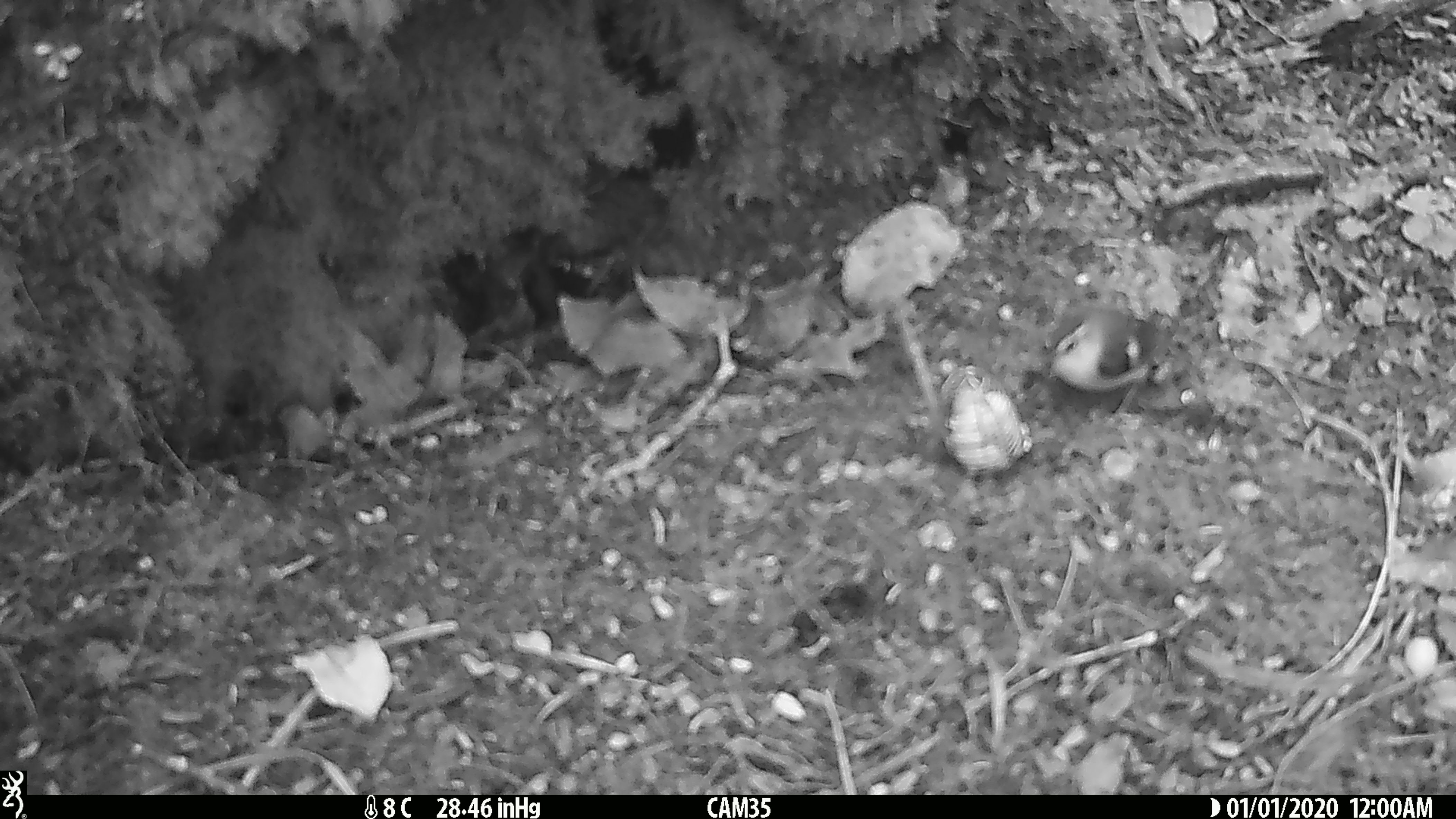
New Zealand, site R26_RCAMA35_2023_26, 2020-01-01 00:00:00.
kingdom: Animalia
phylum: Chordata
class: Aves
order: Passeriformes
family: Acanthisittidae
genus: Acanthisitta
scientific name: Acanthisitta chloris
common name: rifleman